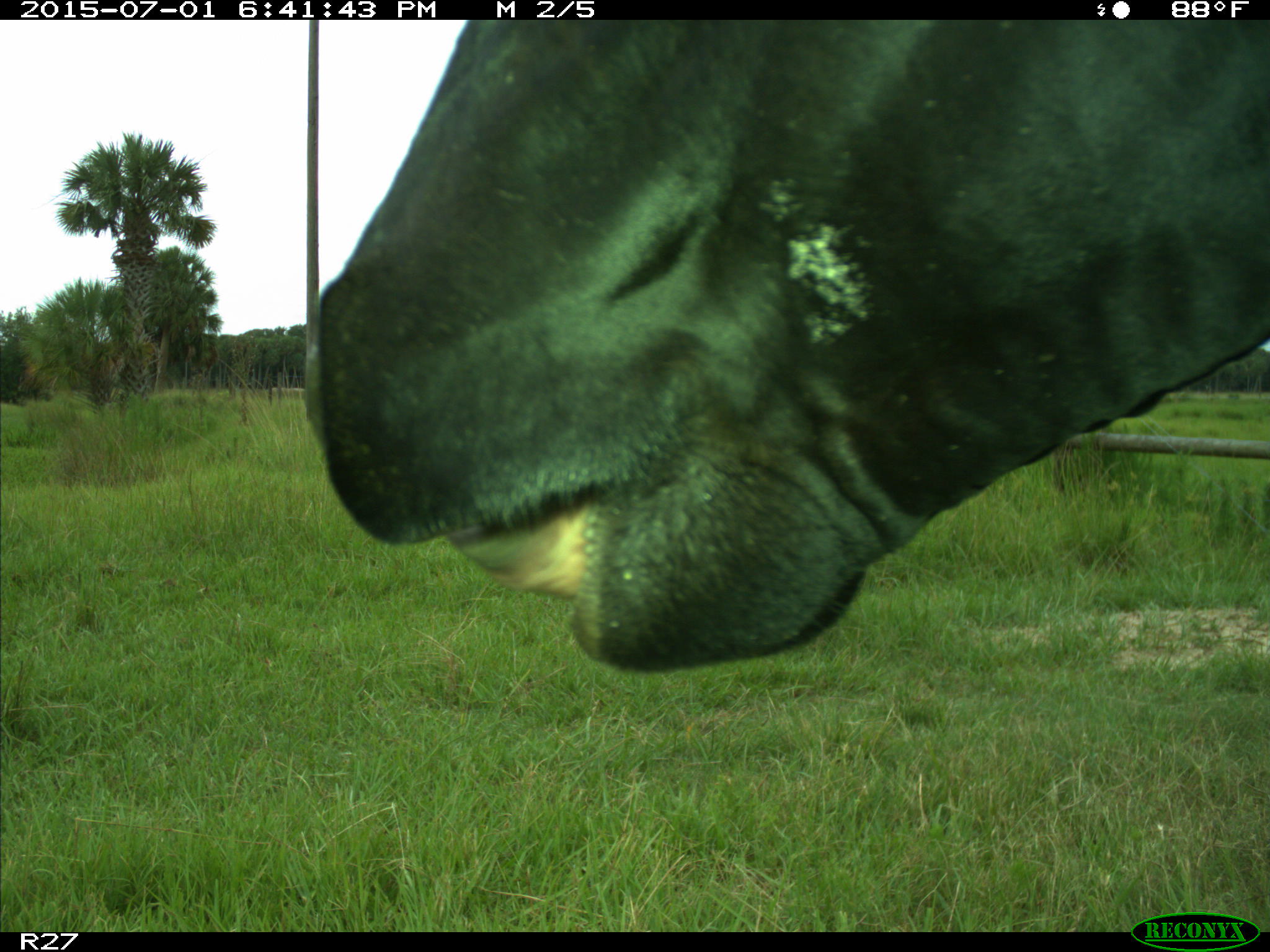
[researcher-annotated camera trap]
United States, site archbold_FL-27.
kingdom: Animalia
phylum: Chordata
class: Mammalia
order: Artiodactyla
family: Bovidae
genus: Bos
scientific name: Bos taurus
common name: domestic cow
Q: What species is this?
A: Bos taurus (domestic cow).